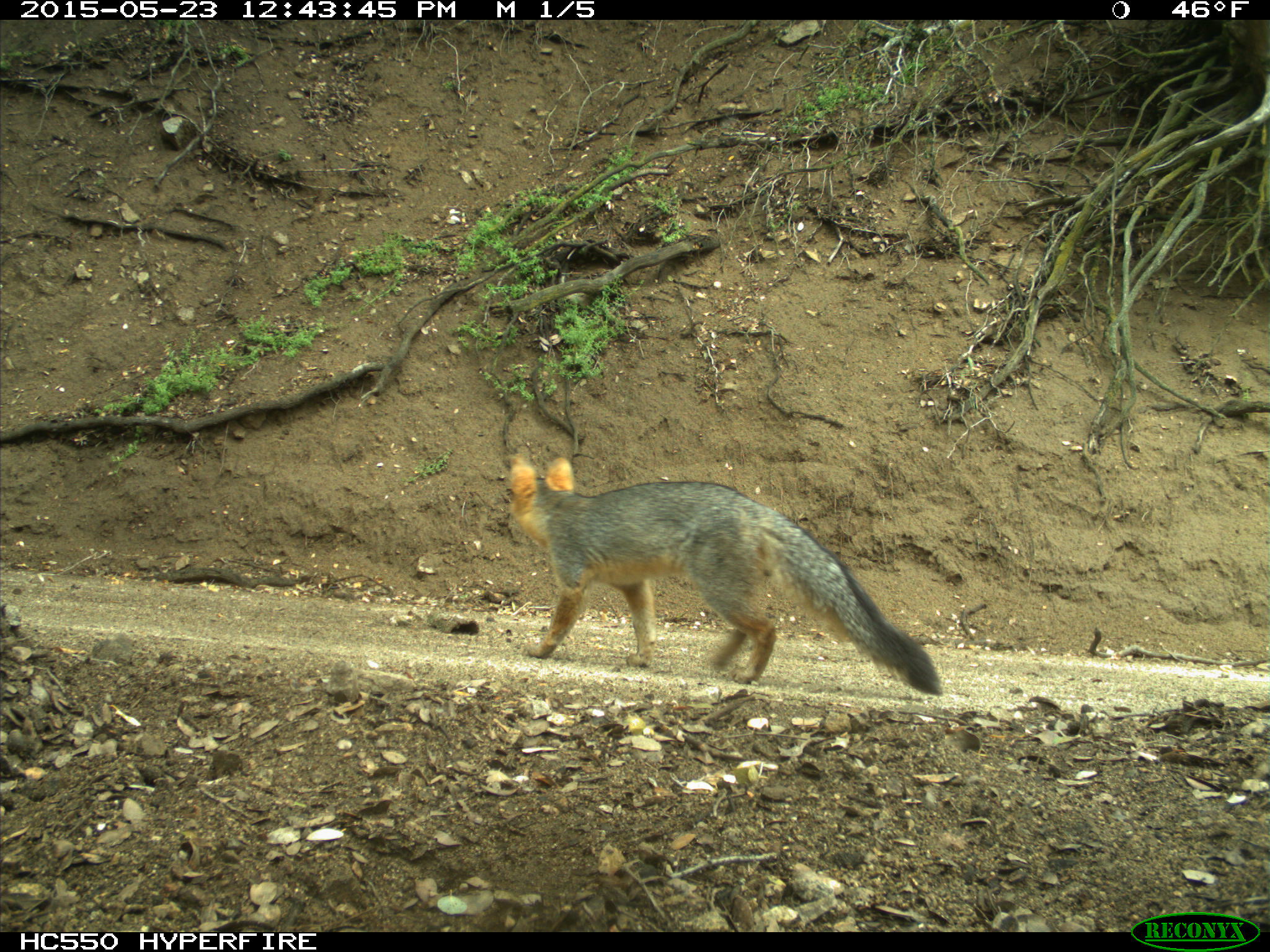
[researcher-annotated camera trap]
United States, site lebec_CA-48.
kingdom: Animalia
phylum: Chordata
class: Mammalia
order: Carnivora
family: Canidae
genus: Urocyon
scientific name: Urocyon cinereoargenteus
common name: gray fox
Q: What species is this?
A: Urocyon cinereoargenteus (gray fox).